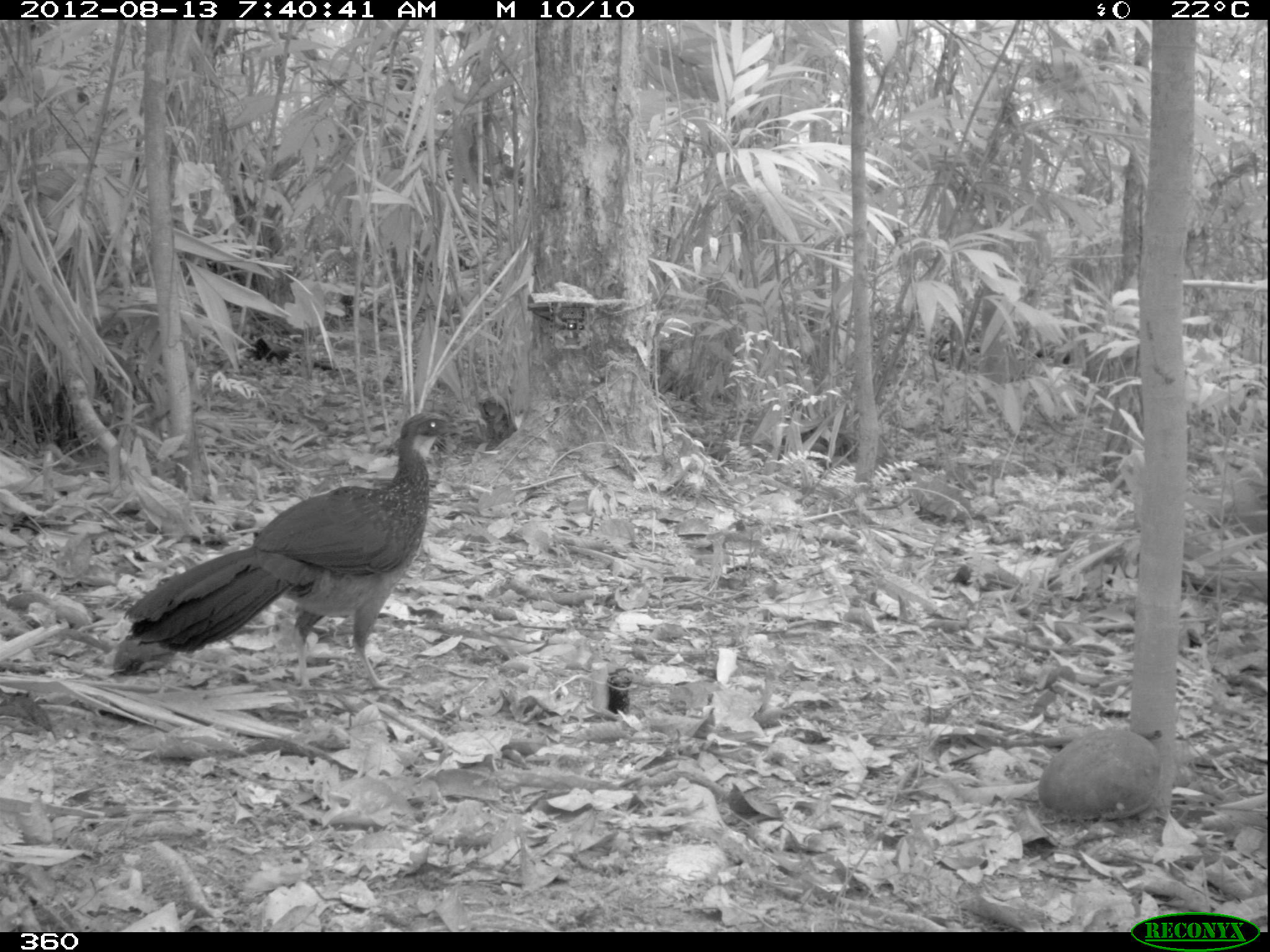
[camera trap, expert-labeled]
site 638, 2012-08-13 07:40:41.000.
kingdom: Animalia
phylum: Chordata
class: Aves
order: Galliformes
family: Cracidae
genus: Penelope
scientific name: Penelope jacquacu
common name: spix's guan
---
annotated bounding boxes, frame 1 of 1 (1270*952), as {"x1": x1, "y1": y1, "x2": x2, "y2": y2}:
penelope jacquacu: {"x1": 123, "y1": 411, "x2": 462, "y2": 691}